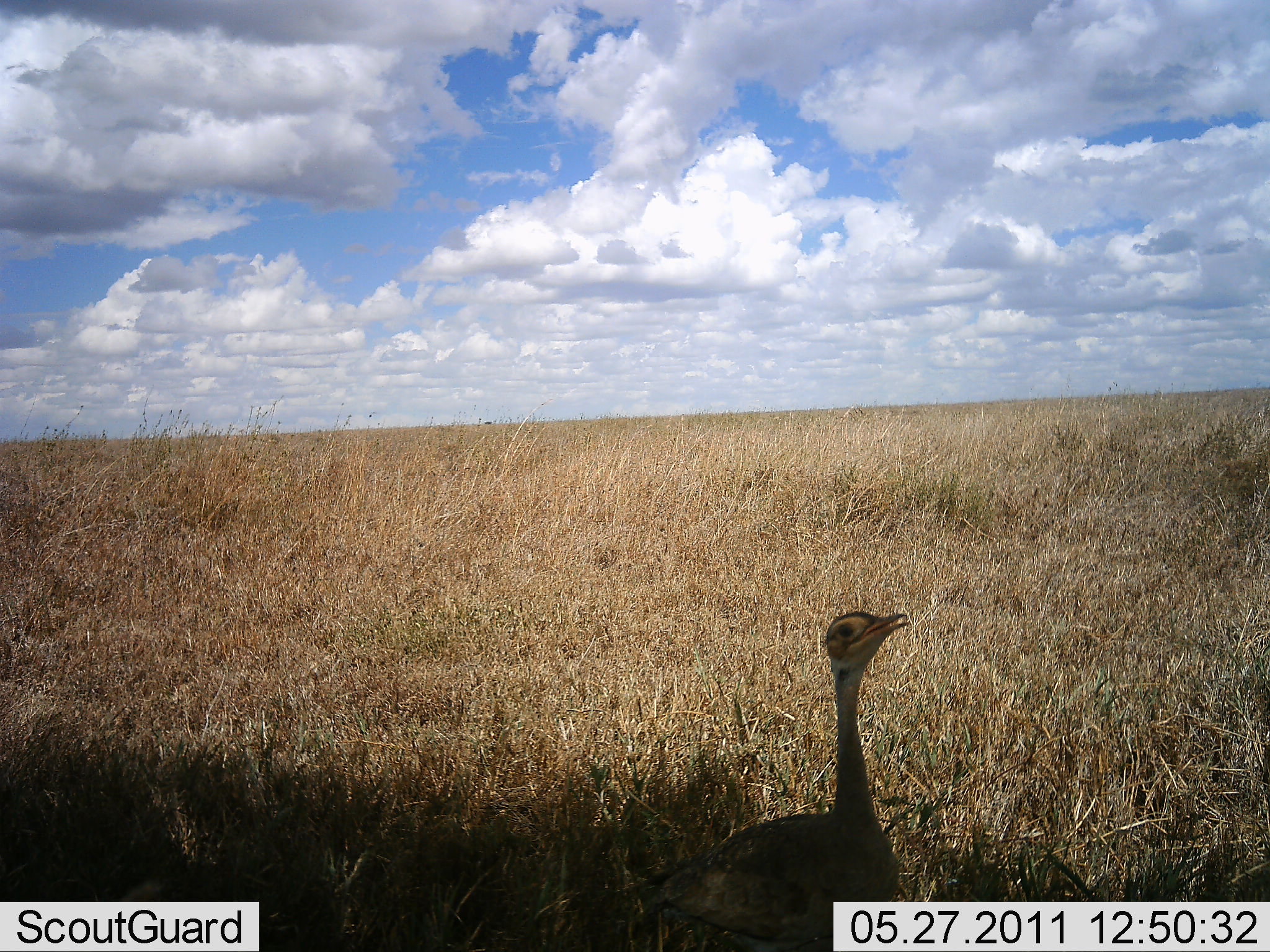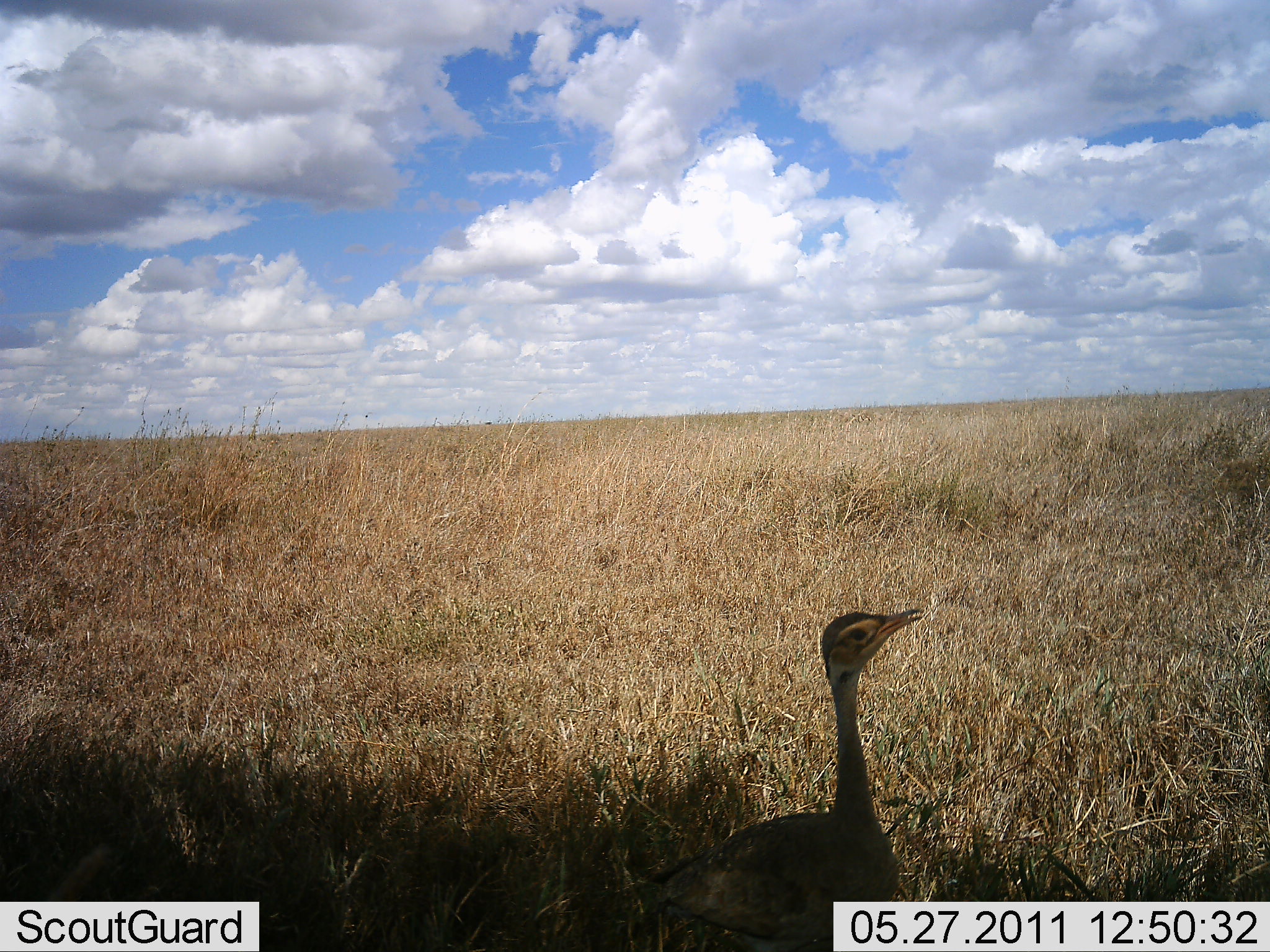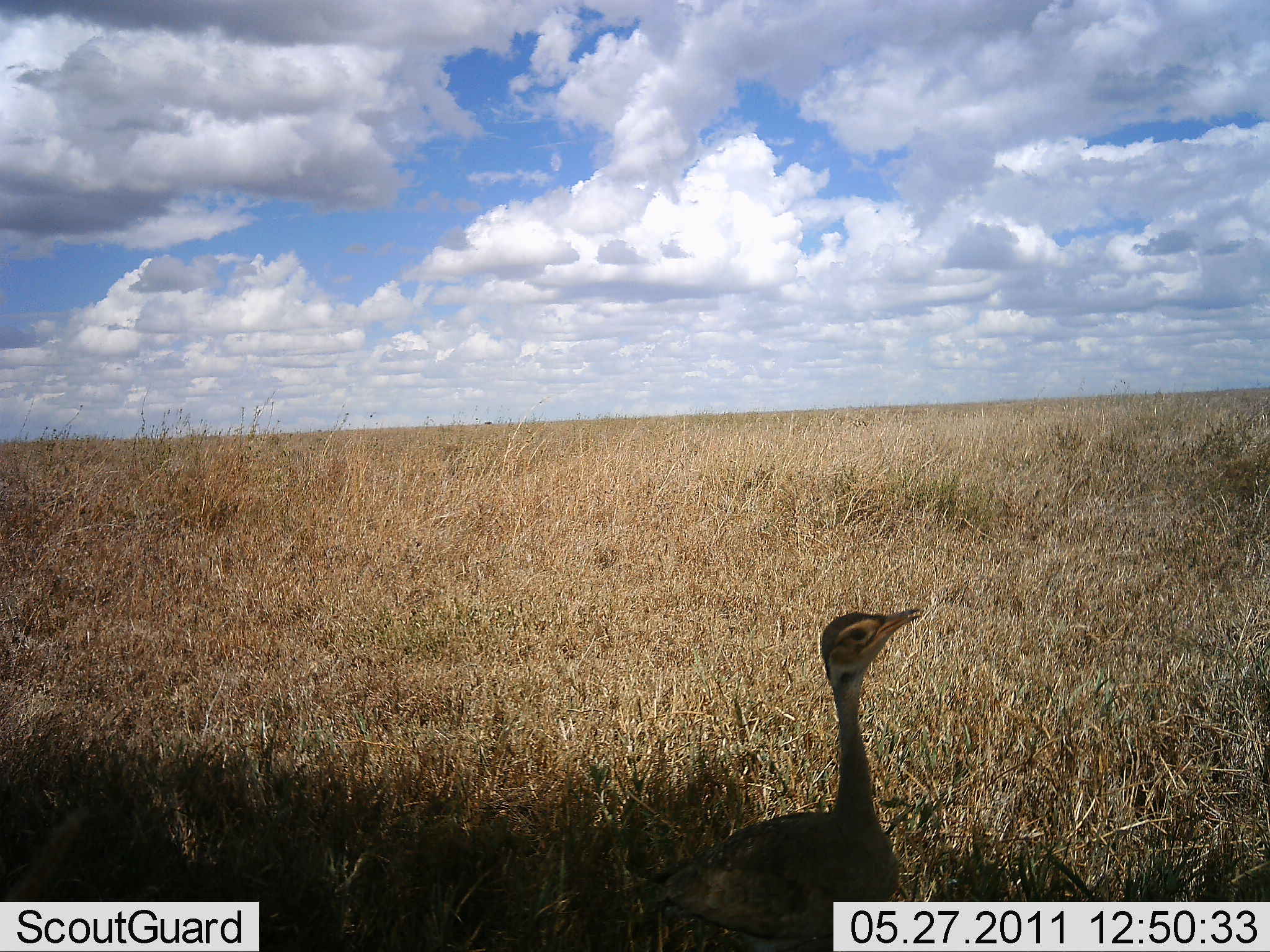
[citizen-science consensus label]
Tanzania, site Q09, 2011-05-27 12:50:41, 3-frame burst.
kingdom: Animalia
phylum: Chordata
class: Aves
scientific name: Aves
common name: bird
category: otherbird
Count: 1.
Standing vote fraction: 90%.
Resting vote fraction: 10%.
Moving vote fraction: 0%.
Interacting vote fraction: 0%.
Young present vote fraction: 0%.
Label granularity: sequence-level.